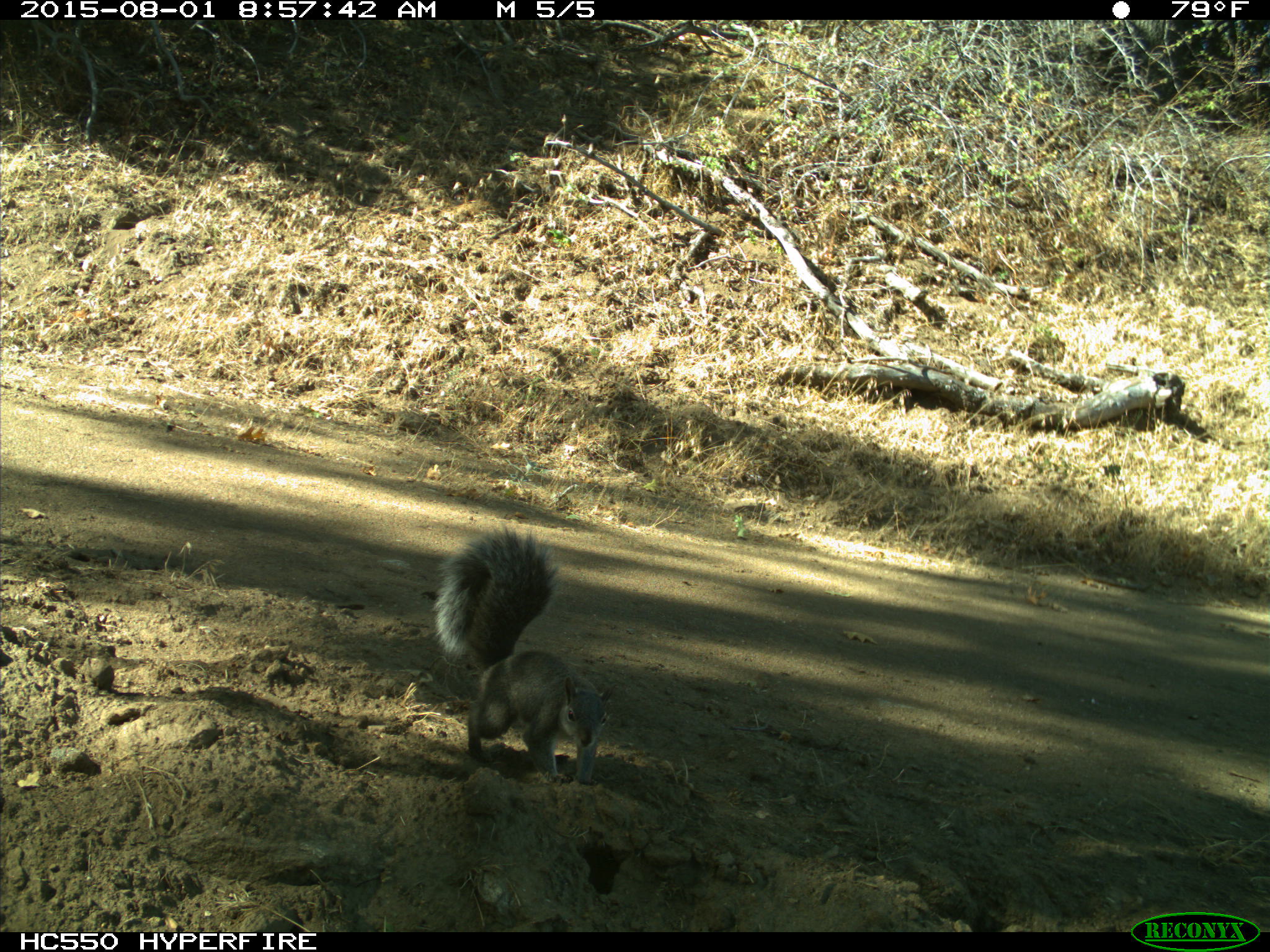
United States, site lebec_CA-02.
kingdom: Animalia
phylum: Chordata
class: Mammalia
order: Rodentia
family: Sciuridae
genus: Sciurus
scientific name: Sciurus carolinensis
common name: eastern gray squirrel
Sciurus carolinensis (eastern gray squirrel).